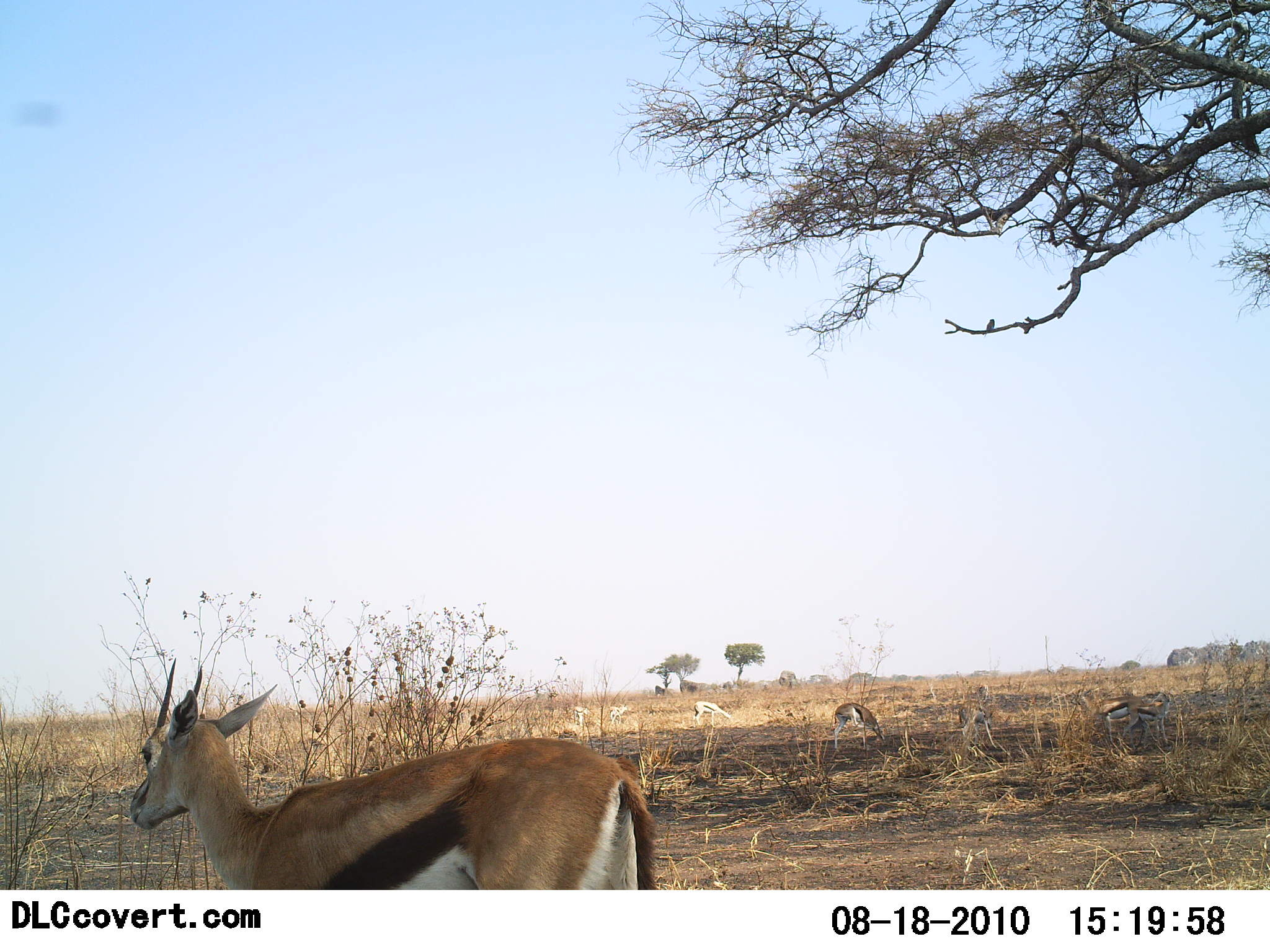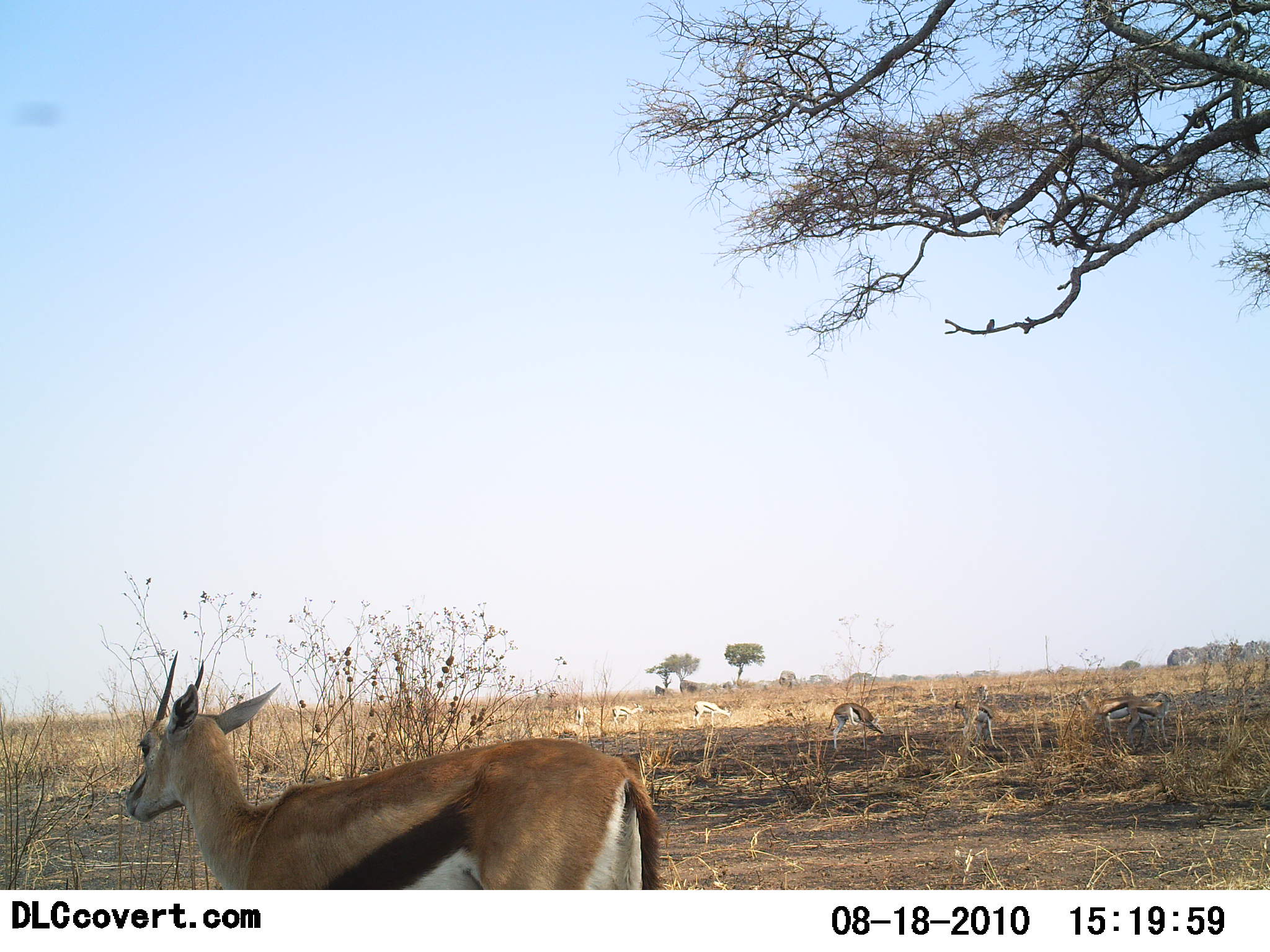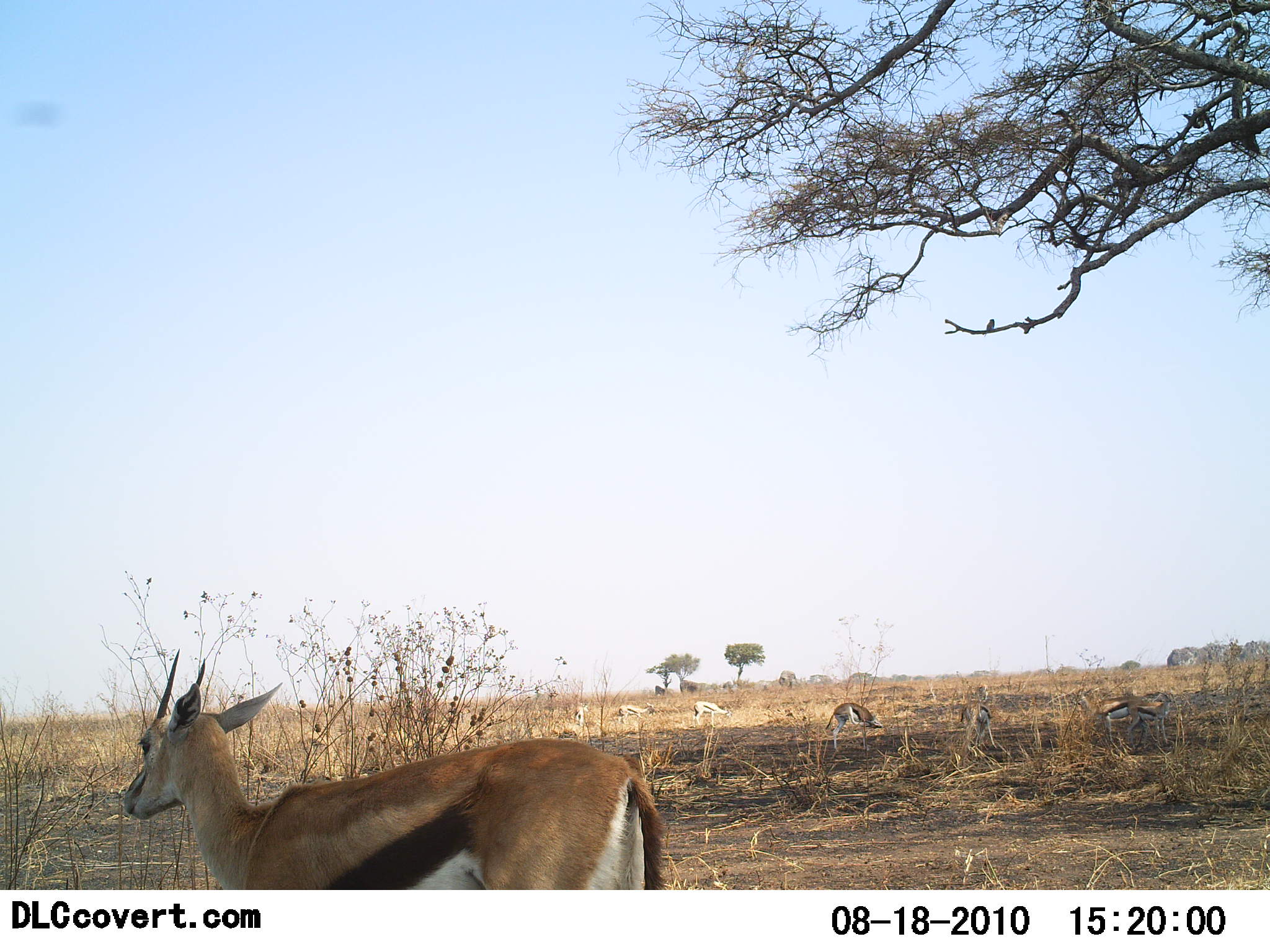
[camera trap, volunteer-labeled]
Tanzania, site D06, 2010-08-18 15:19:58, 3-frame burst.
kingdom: Animalia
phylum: Chordata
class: Mammalia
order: Artiodactyla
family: Bovidae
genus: Eudorcas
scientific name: Eudorcas thomsonii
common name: thomson's gazelle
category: gazellethomsons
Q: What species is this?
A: Gazellethomsons (thomson's gazelle) (Eudorcas thomsonii).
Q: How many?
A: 8.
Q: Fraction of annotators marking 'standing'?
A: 100%.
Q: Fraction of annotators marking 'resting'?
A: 0%.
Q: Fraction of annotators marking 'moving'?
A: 21%.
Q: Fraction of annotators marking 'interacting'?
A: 0%.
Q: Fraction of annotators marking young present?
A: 7%.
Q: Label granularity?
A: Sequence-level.